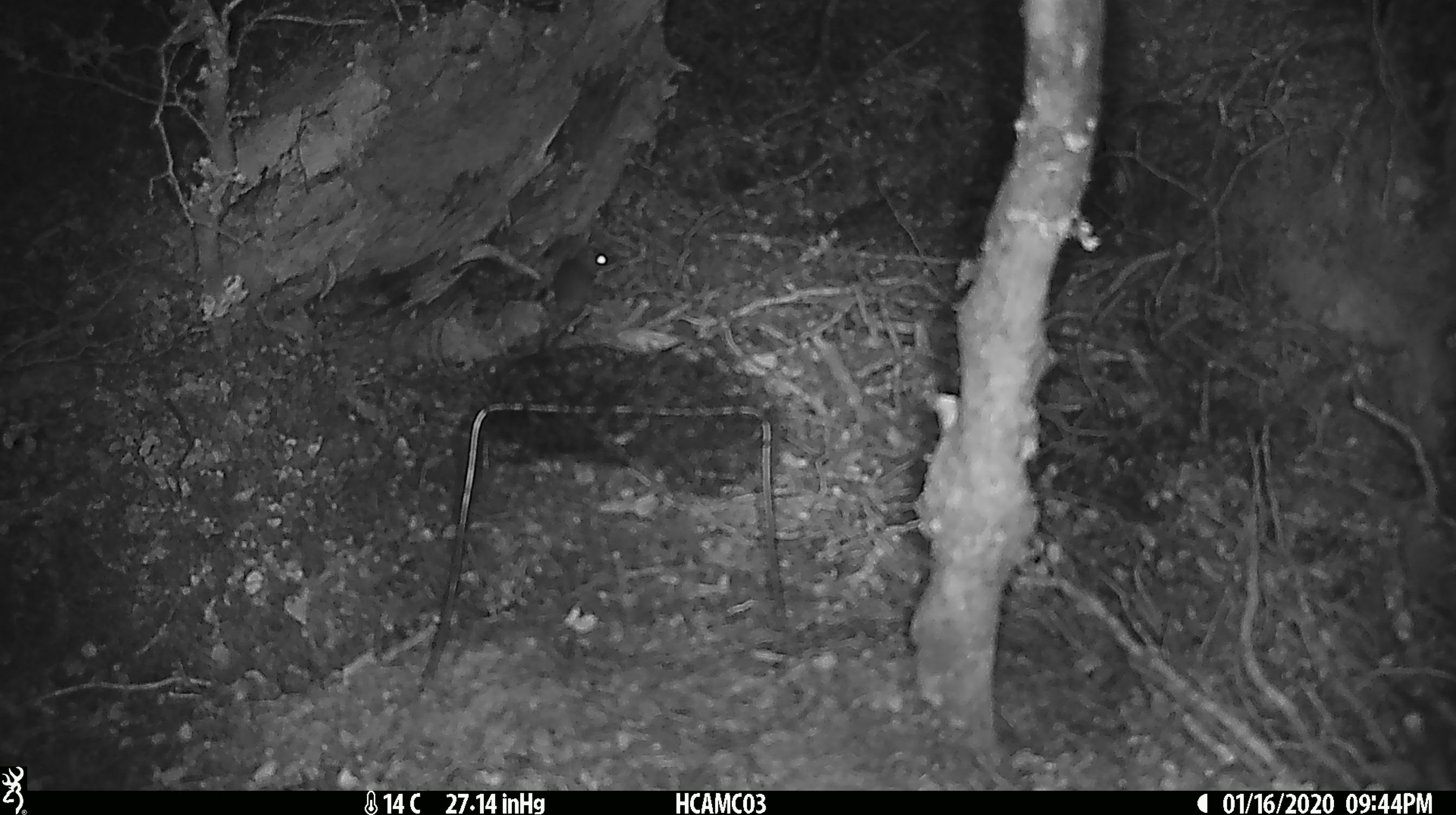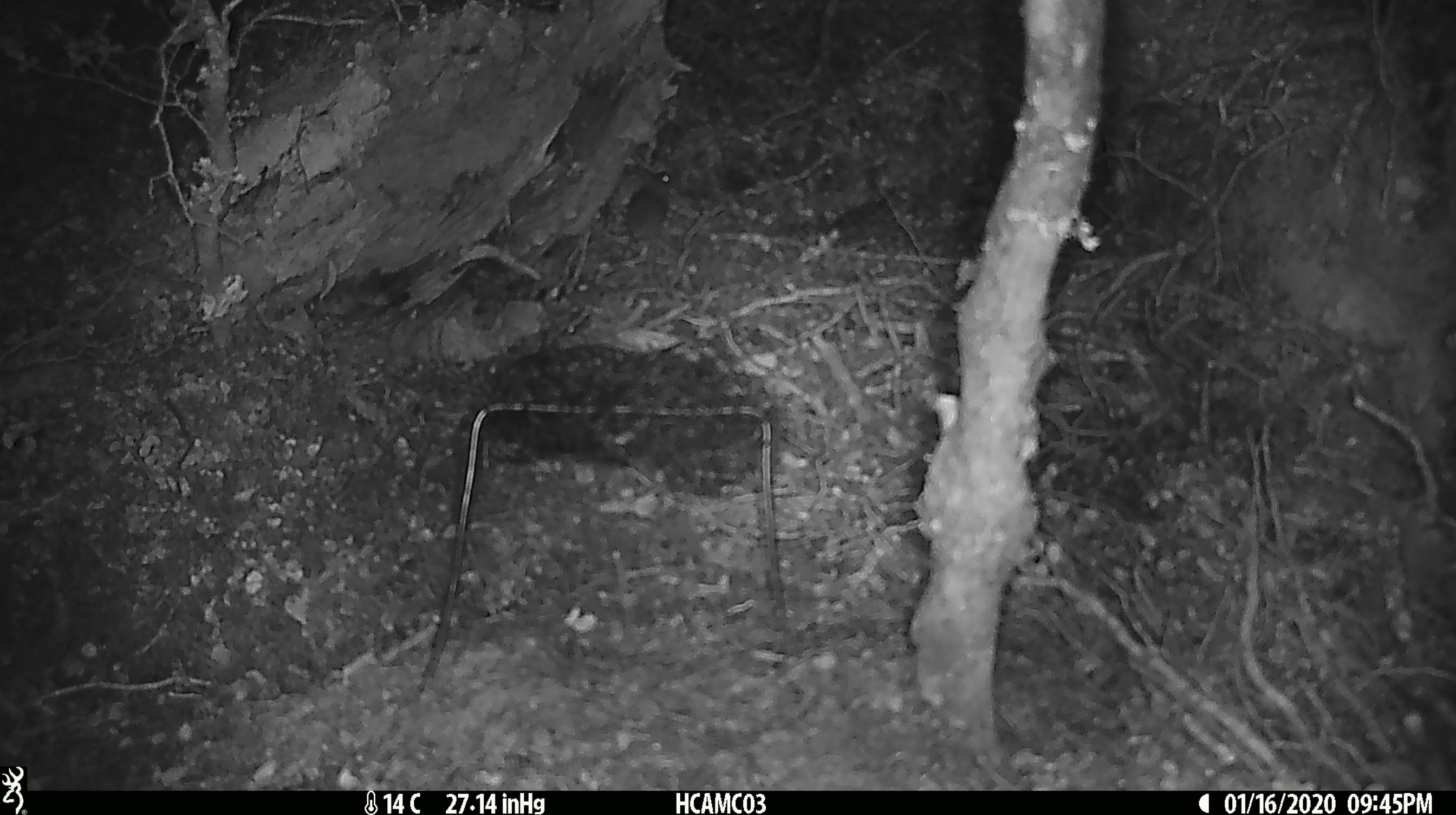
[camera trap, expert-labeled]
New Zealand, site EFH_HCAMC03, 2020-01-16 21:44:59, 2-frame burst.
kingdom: Animalia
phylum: Chordata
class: Mammalia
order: Rodentia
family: Muridae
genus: Mus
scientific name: Mus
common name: mouse